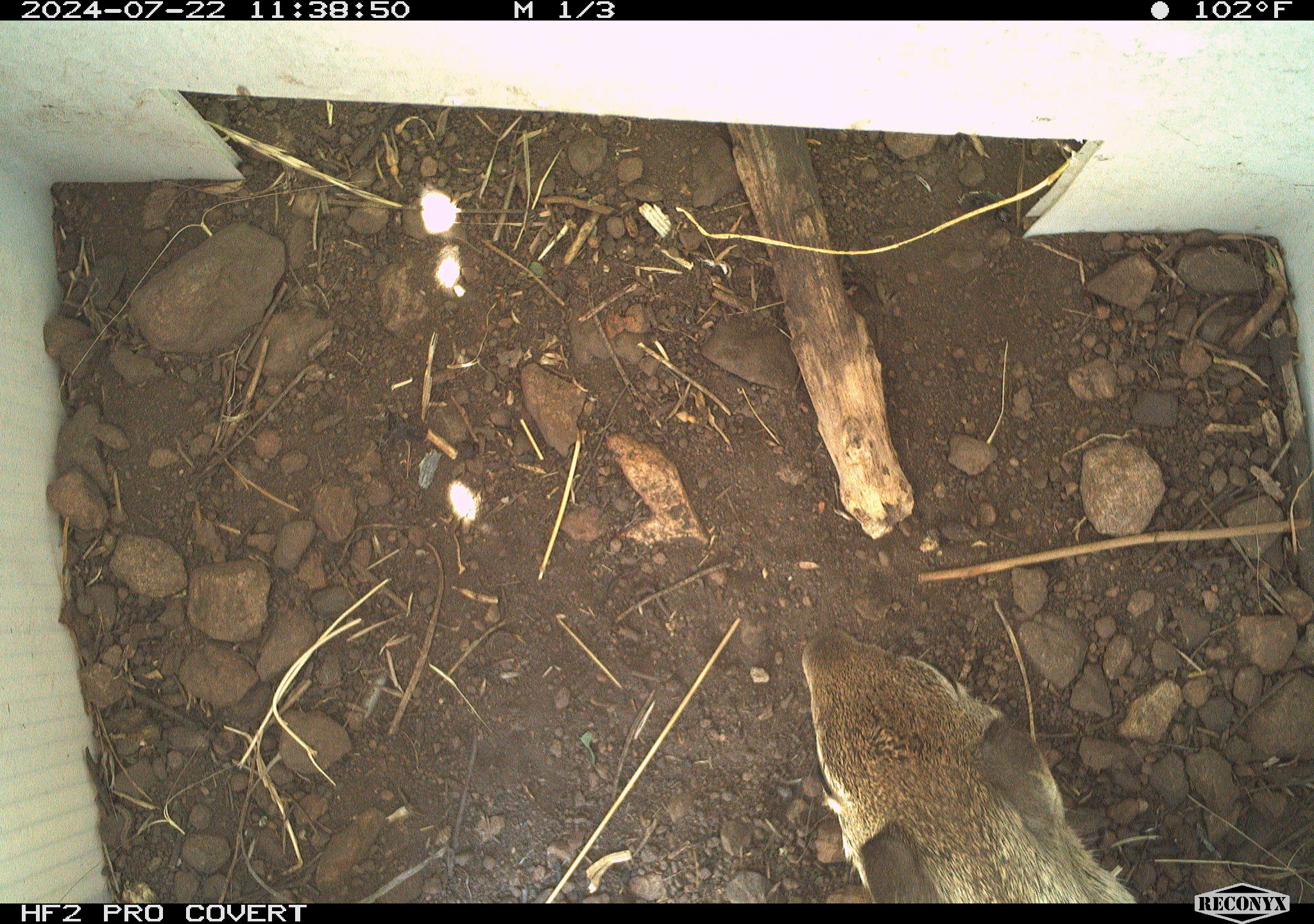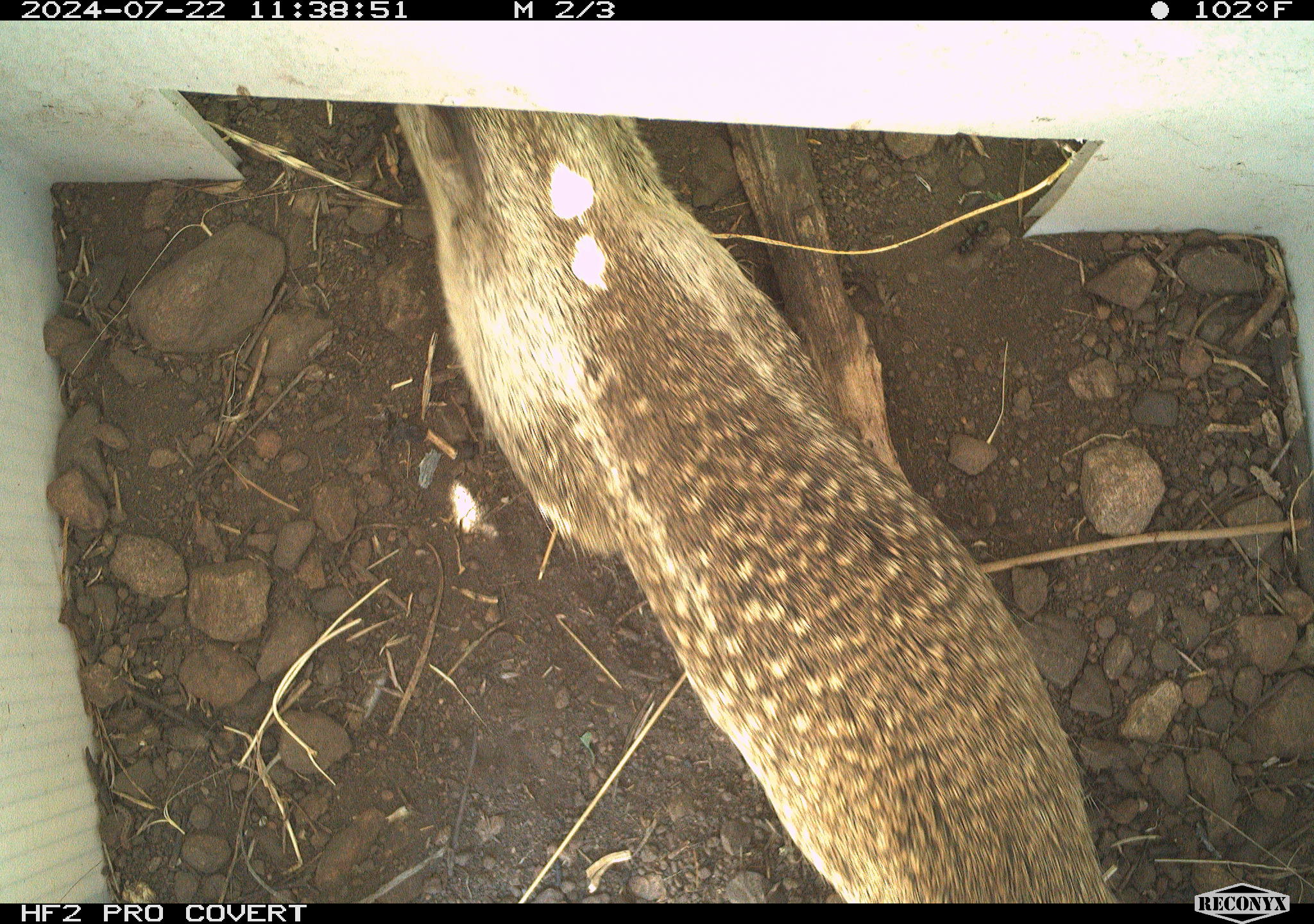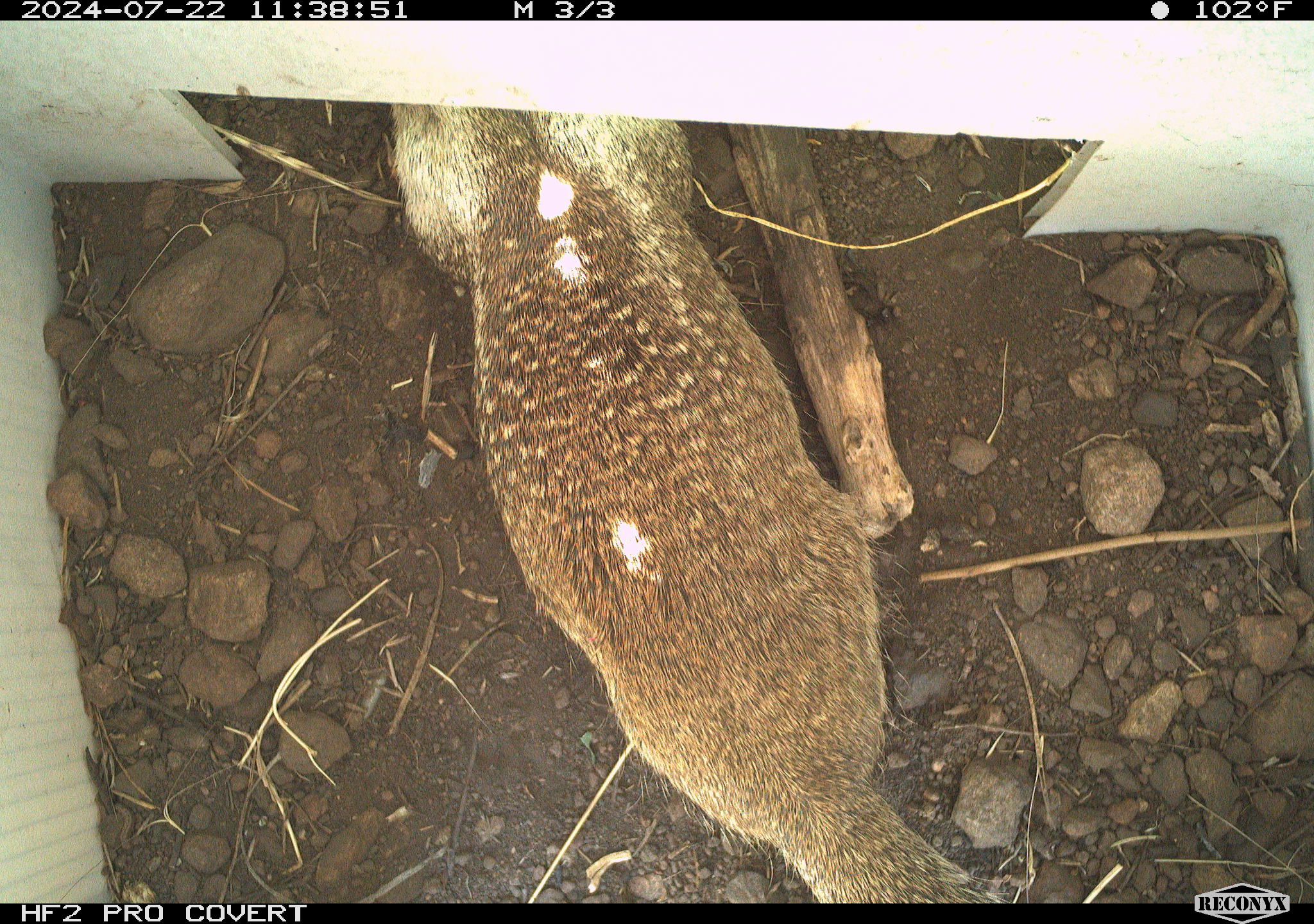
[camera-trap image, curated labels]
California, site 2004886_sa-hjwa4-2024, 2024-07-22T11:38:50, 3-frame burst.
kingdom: Animalia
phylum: Chordata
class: Mammalia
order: Rodentia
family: Sciuridae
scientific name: Sciuridae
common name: squirrels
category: sciuridae family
Sciuridae family (squirrels) (Sciuridae).